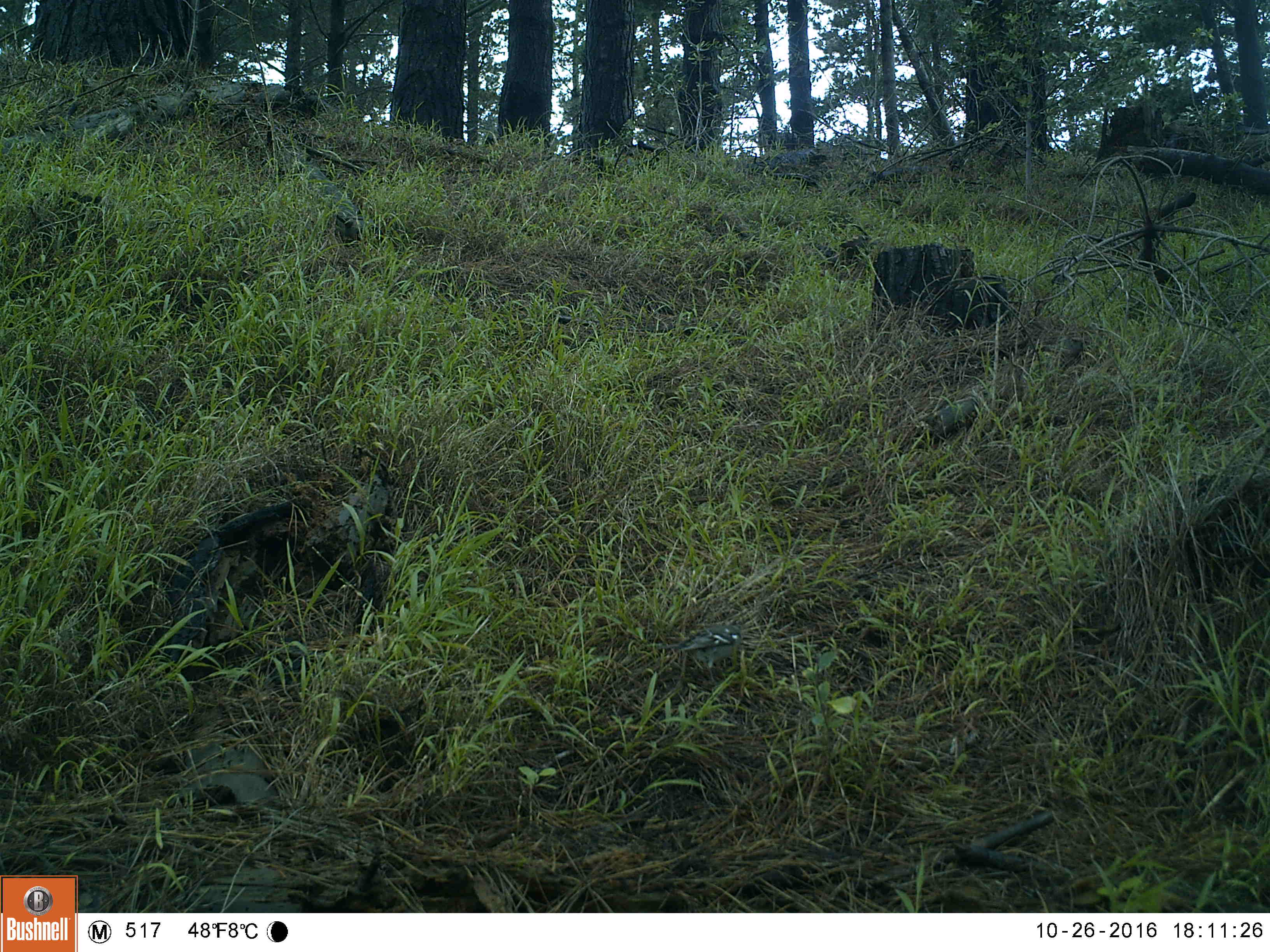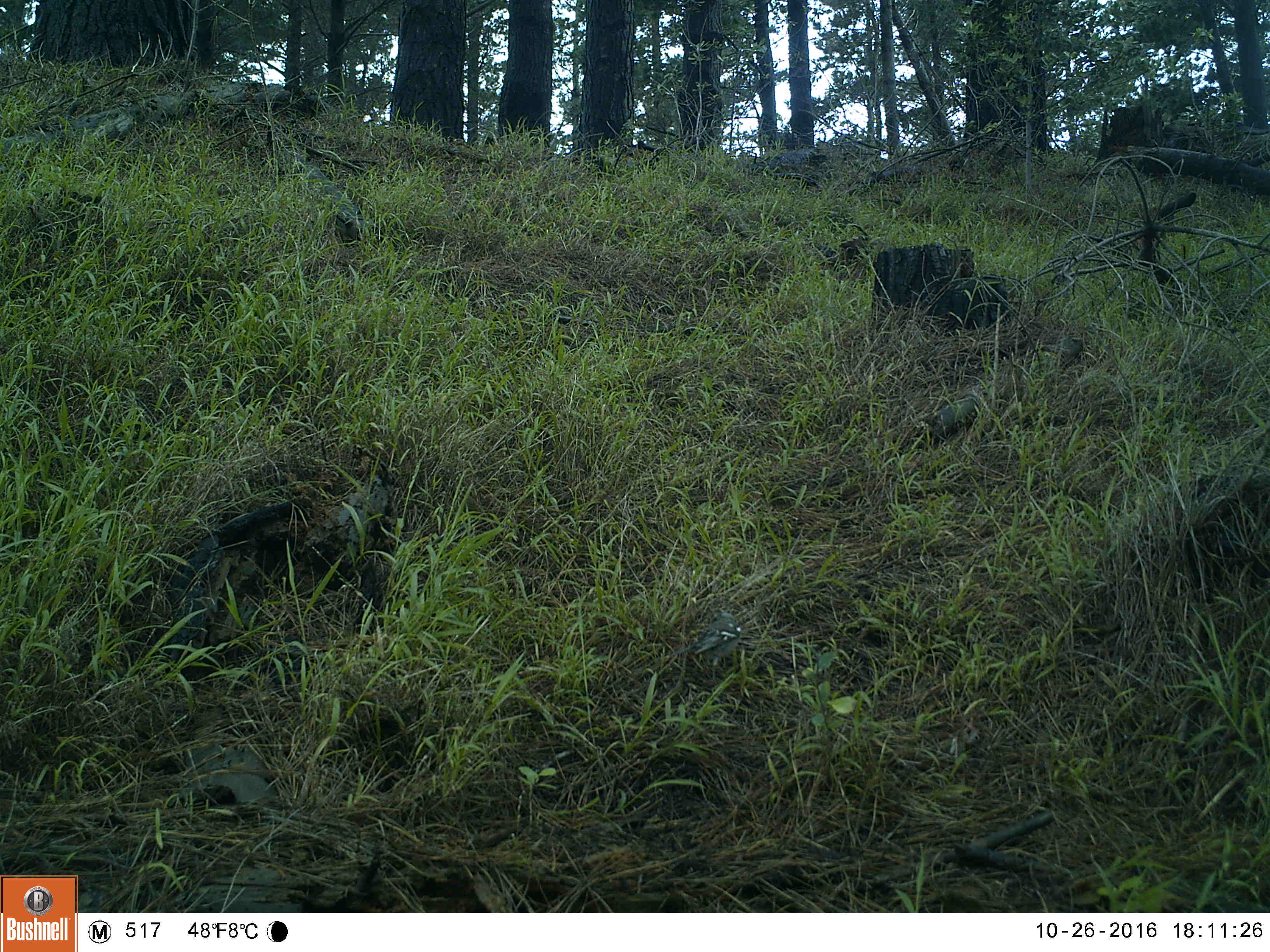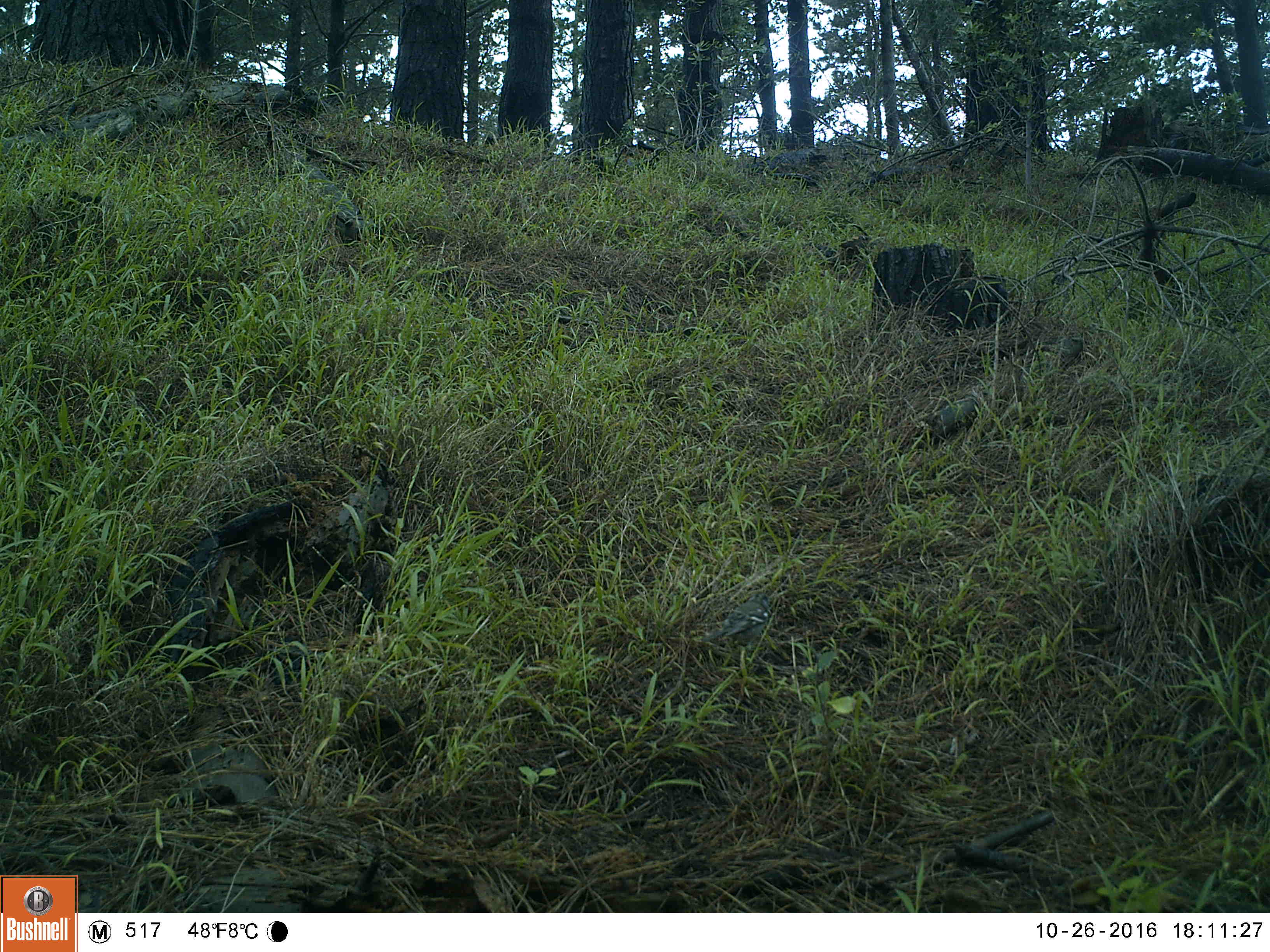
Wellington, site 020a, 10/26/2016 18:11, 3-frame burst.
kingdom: Animalia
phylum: Chordata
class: Aves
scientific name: Aves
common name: bird